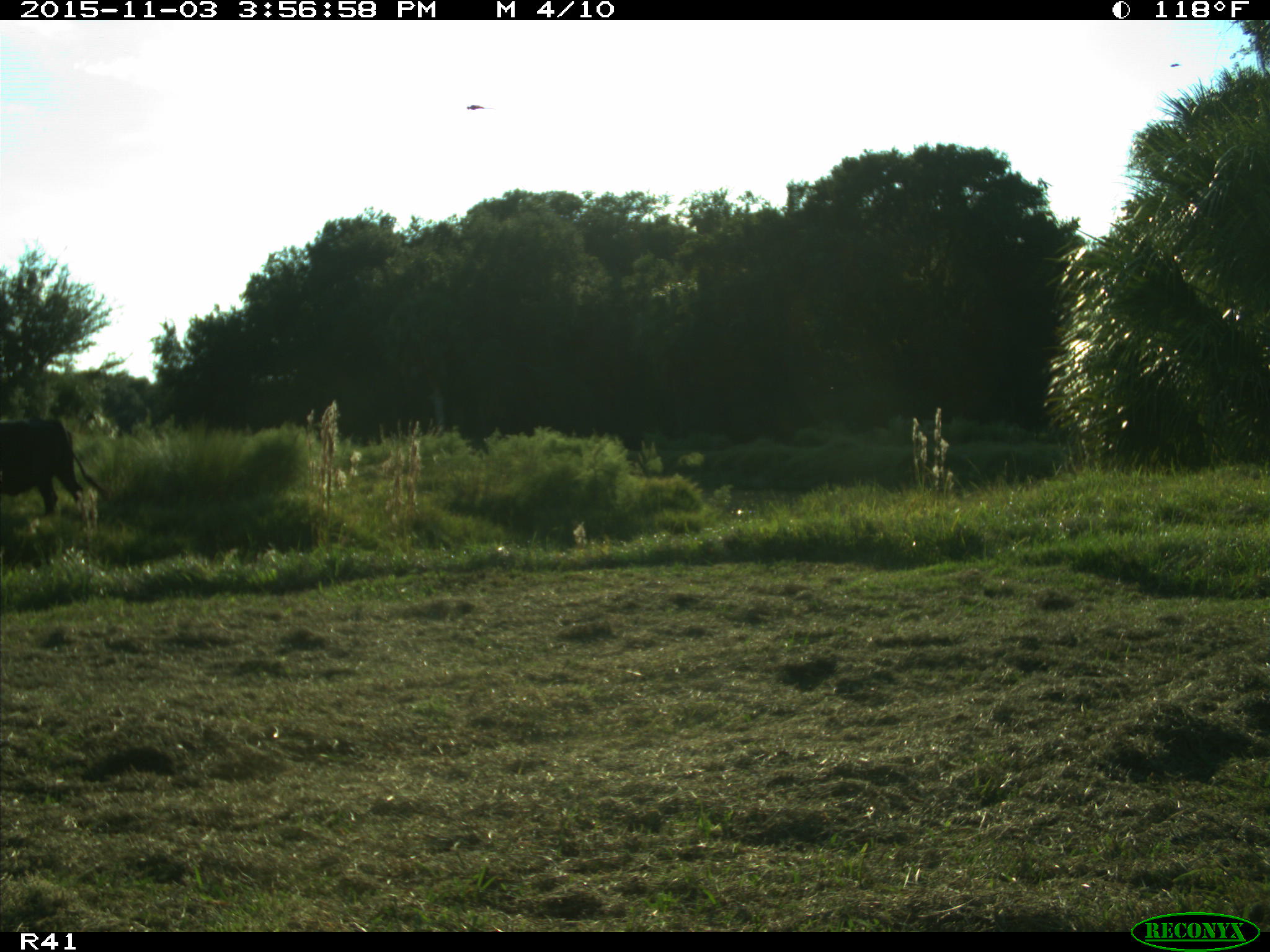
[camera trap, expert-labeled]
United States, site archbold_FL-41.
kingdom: Animalia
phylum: Chordata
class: Mammalia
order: Artiodactyla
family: Bovidae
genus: Bos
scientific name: Bos taurus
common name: domestic cow